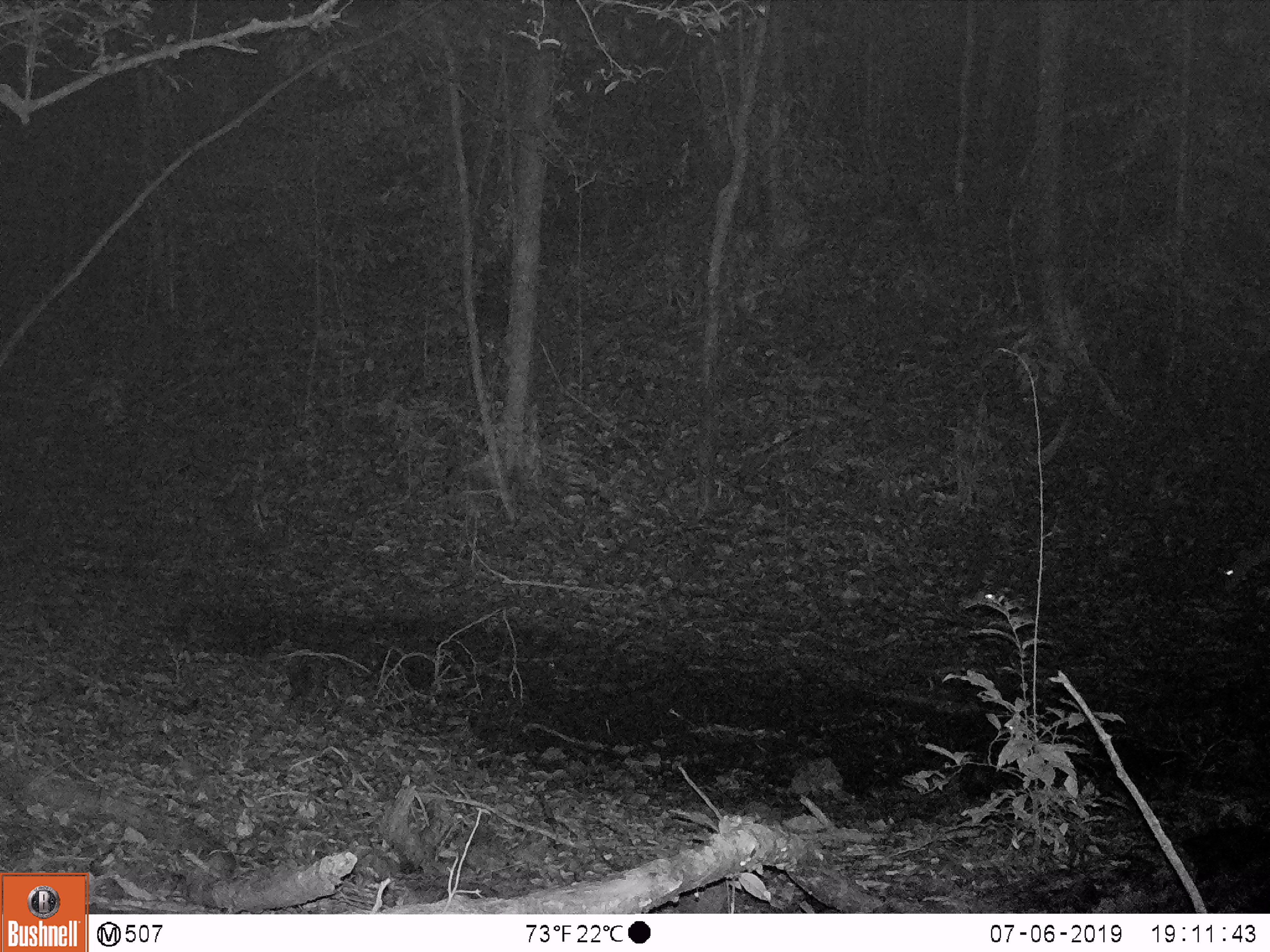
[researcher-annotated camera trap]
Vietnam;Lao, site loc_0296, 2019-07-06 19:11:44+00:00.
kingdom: Animalia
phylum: Chordata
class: Mammalia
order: Artiodactyla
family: Cervidae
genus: Muntiacus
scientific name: Muntiacus vuquangensis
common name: large-antlered muntjac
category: large antlered muntjac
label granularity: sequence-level